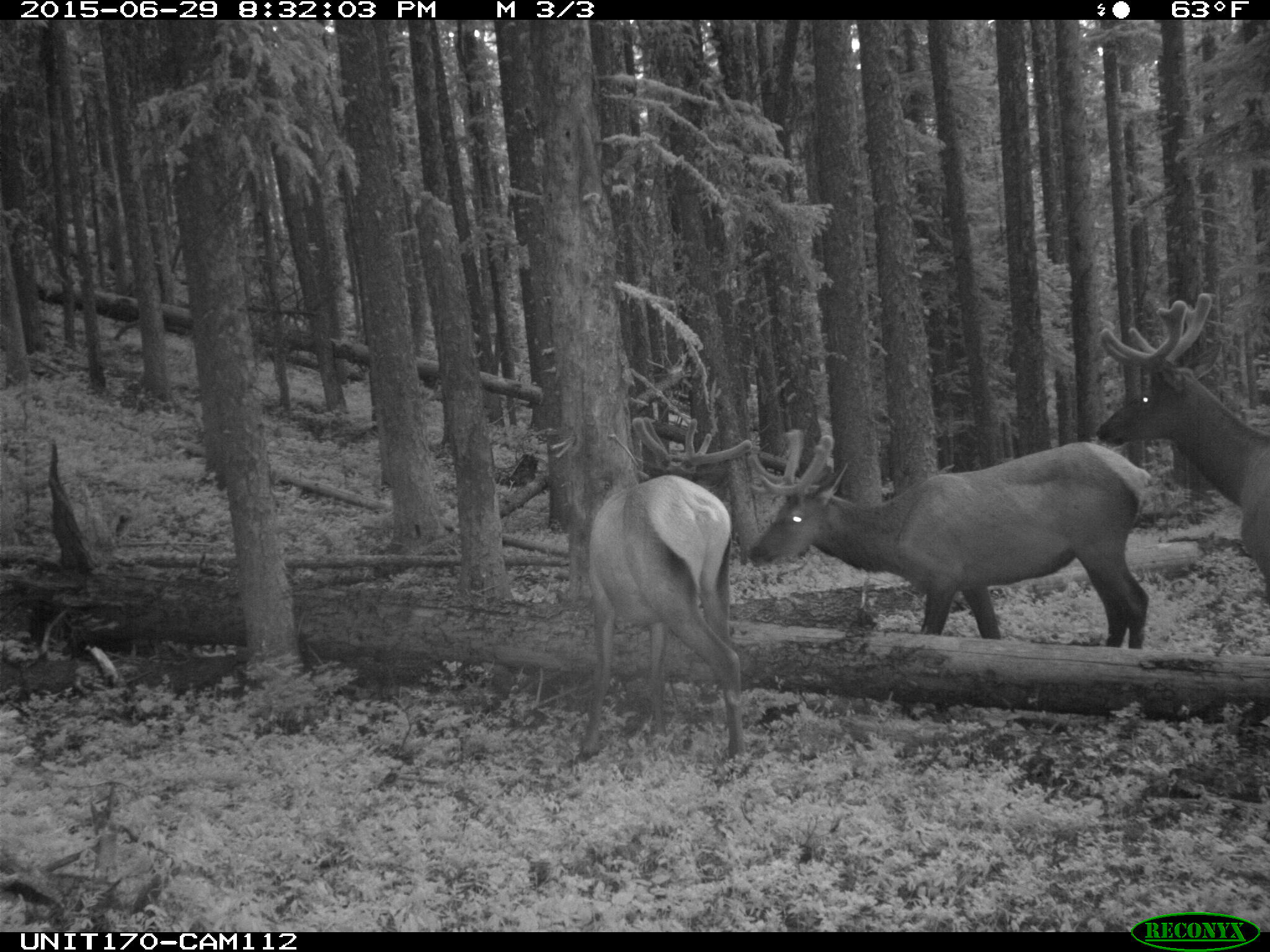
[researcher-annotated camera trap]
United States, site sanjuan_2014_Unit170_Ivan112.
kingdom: Animalia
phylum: Chordata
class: Mammalia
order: Artiodactyla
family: Cervidae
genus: Cervus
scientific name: Cervus elaphus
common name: red deer